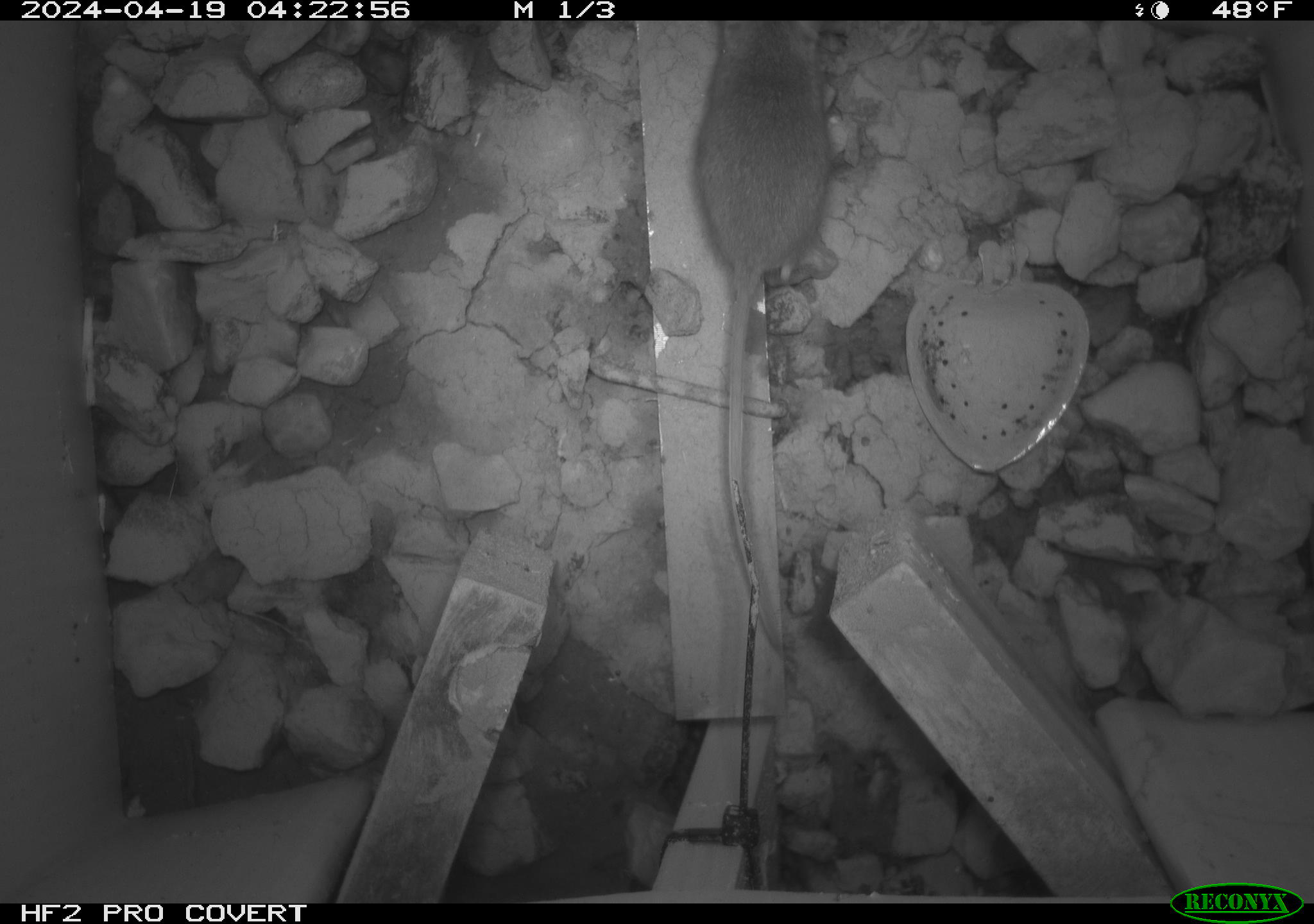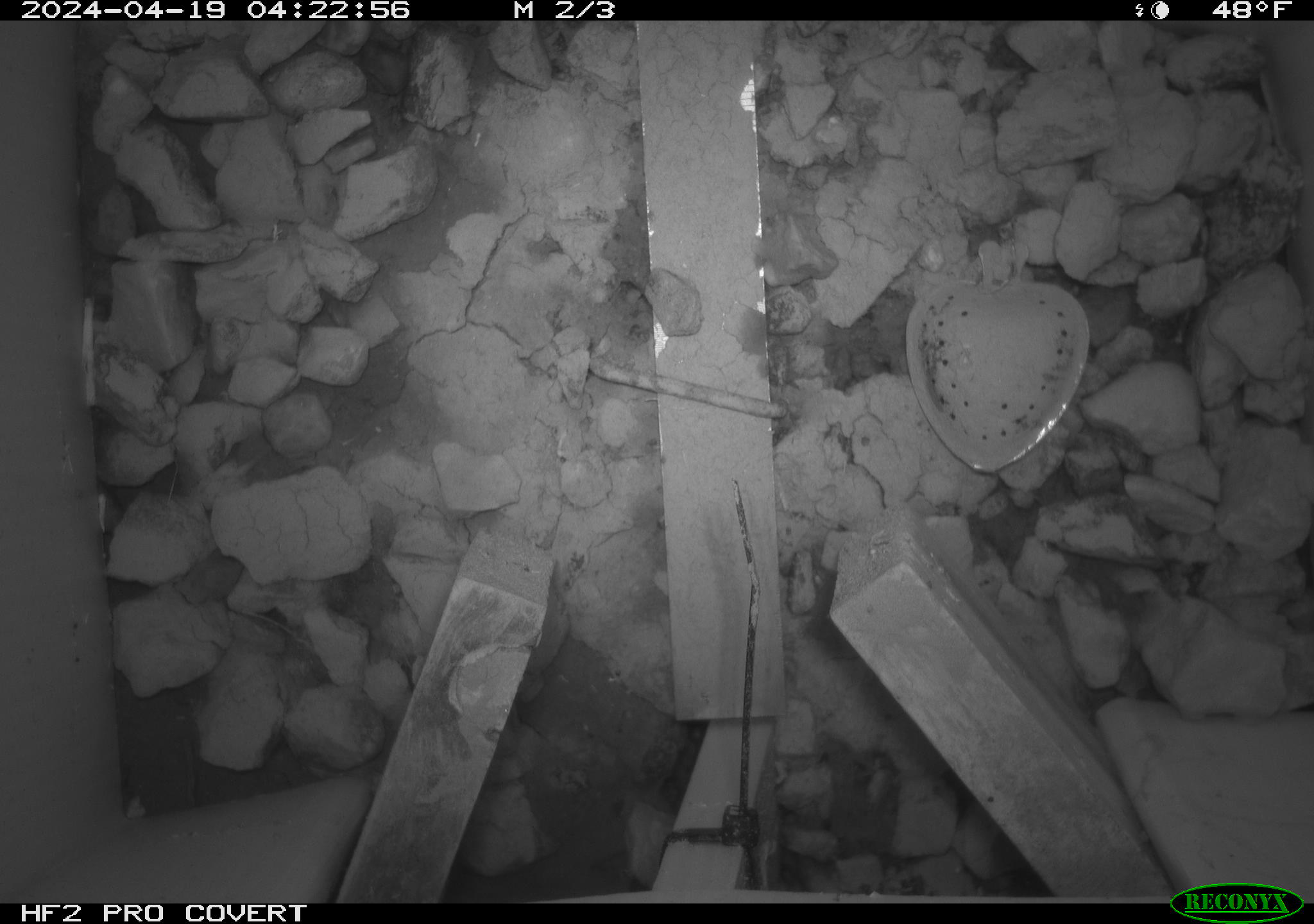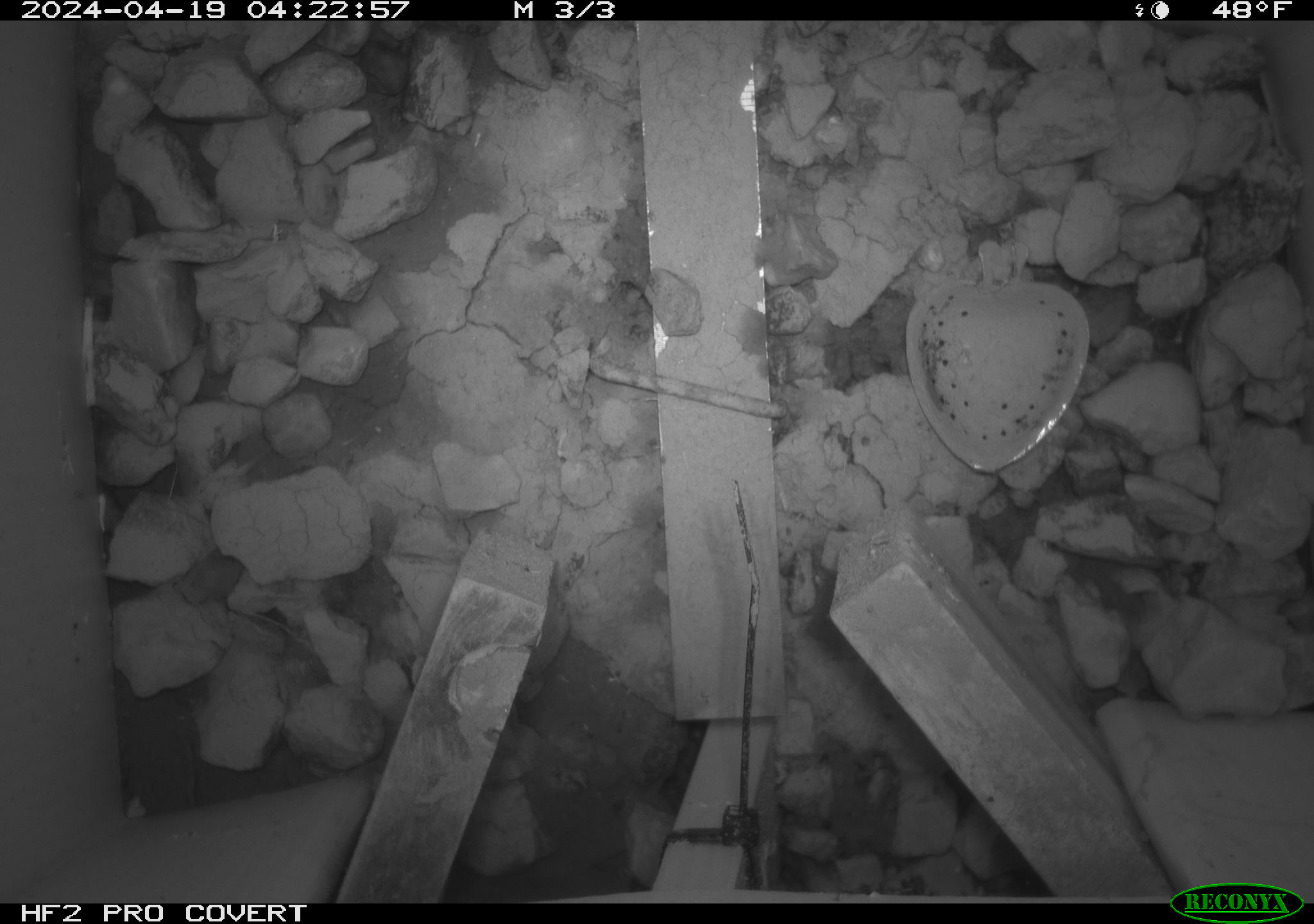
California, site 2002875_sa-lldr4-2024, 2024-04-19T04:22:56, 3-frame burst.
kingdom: Animalia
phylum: Chordata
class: Mammalia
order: Rodentia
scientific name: Rodentia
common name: rodent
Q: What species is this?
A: Rodent (Rodentia).